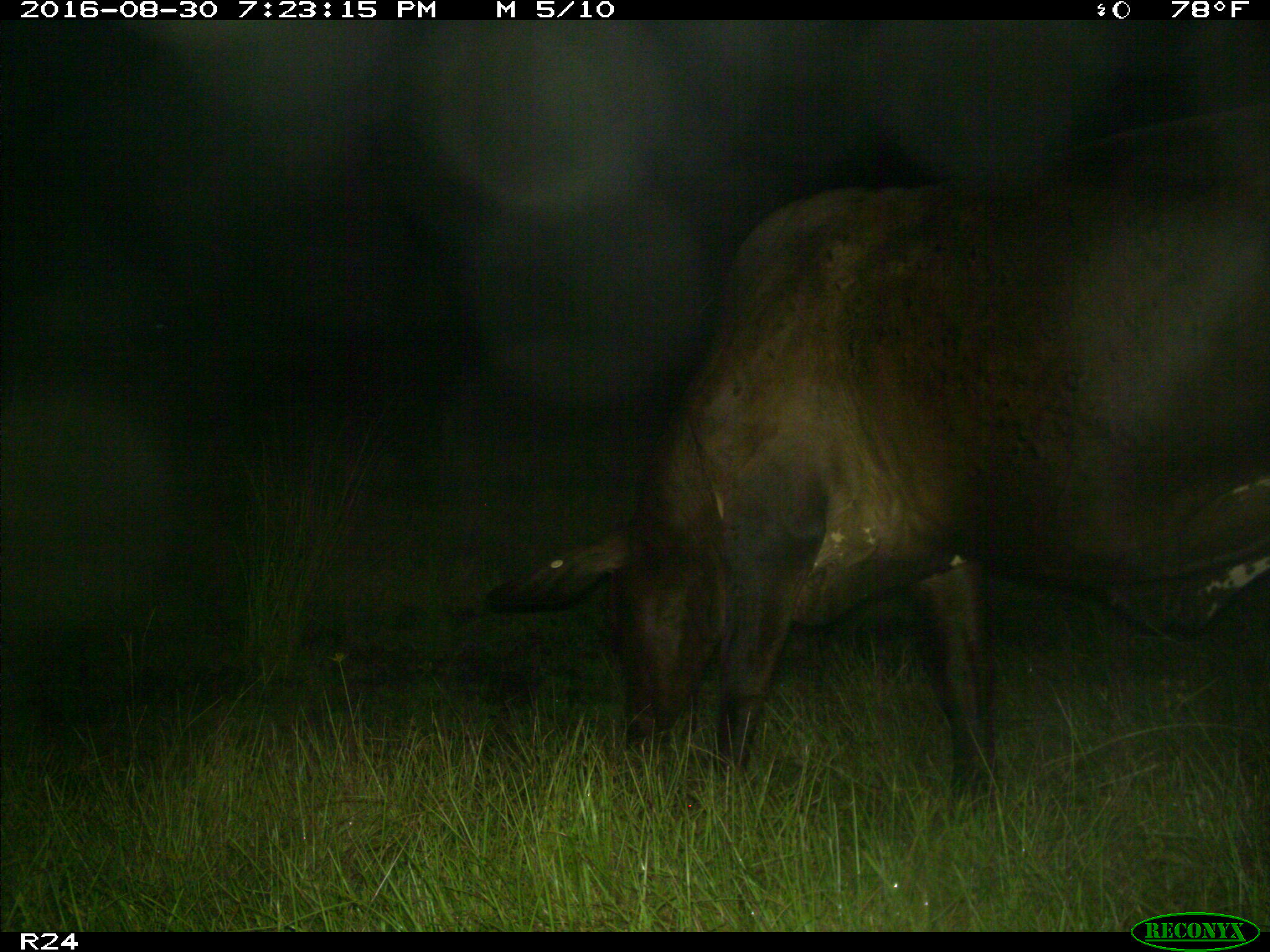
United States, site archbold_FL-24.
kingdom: Animalia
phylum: Chordata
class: Mammalia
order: Artiodactyla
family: Bovidae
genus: Bos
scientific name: Bos taurus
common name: domestic cow